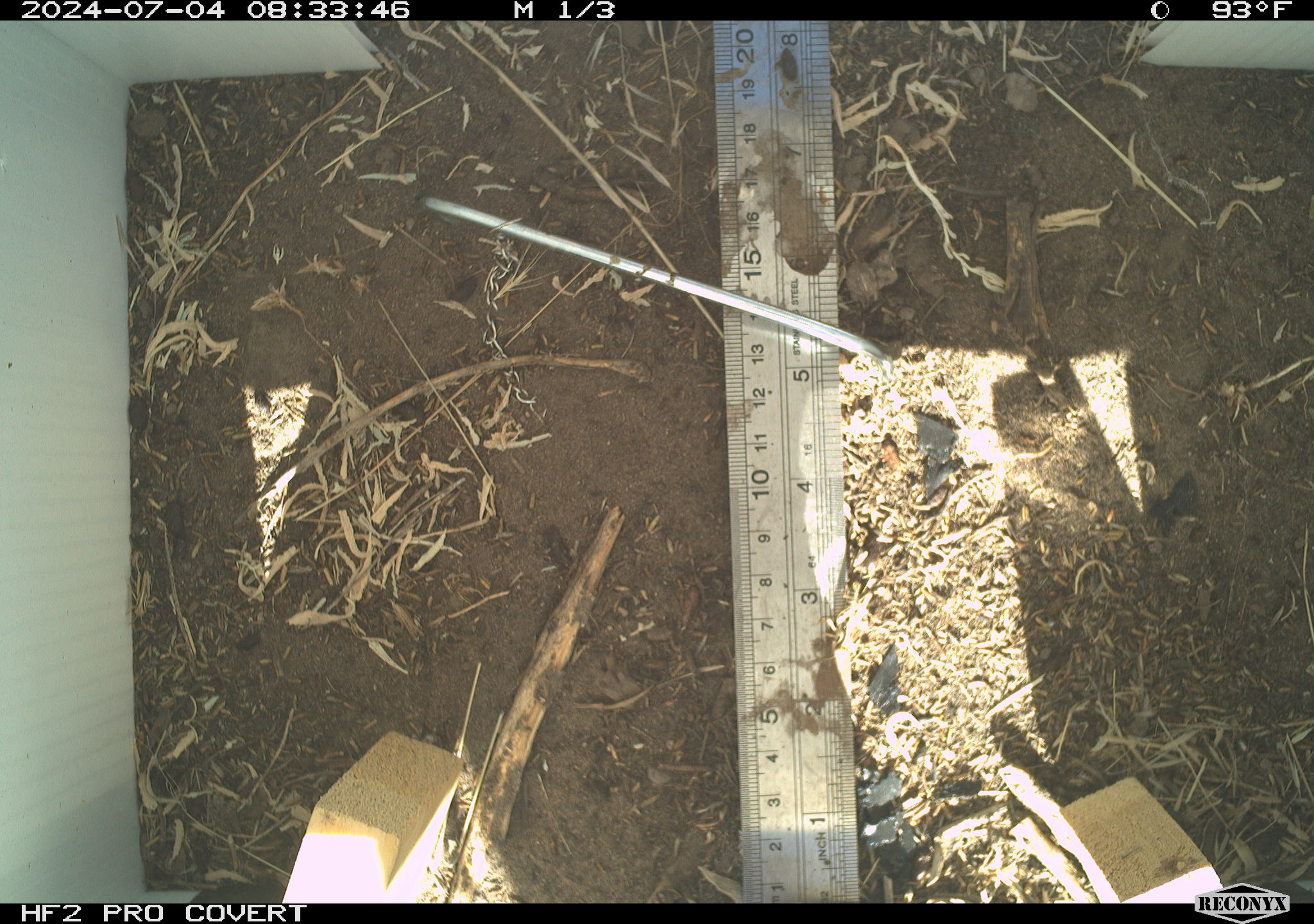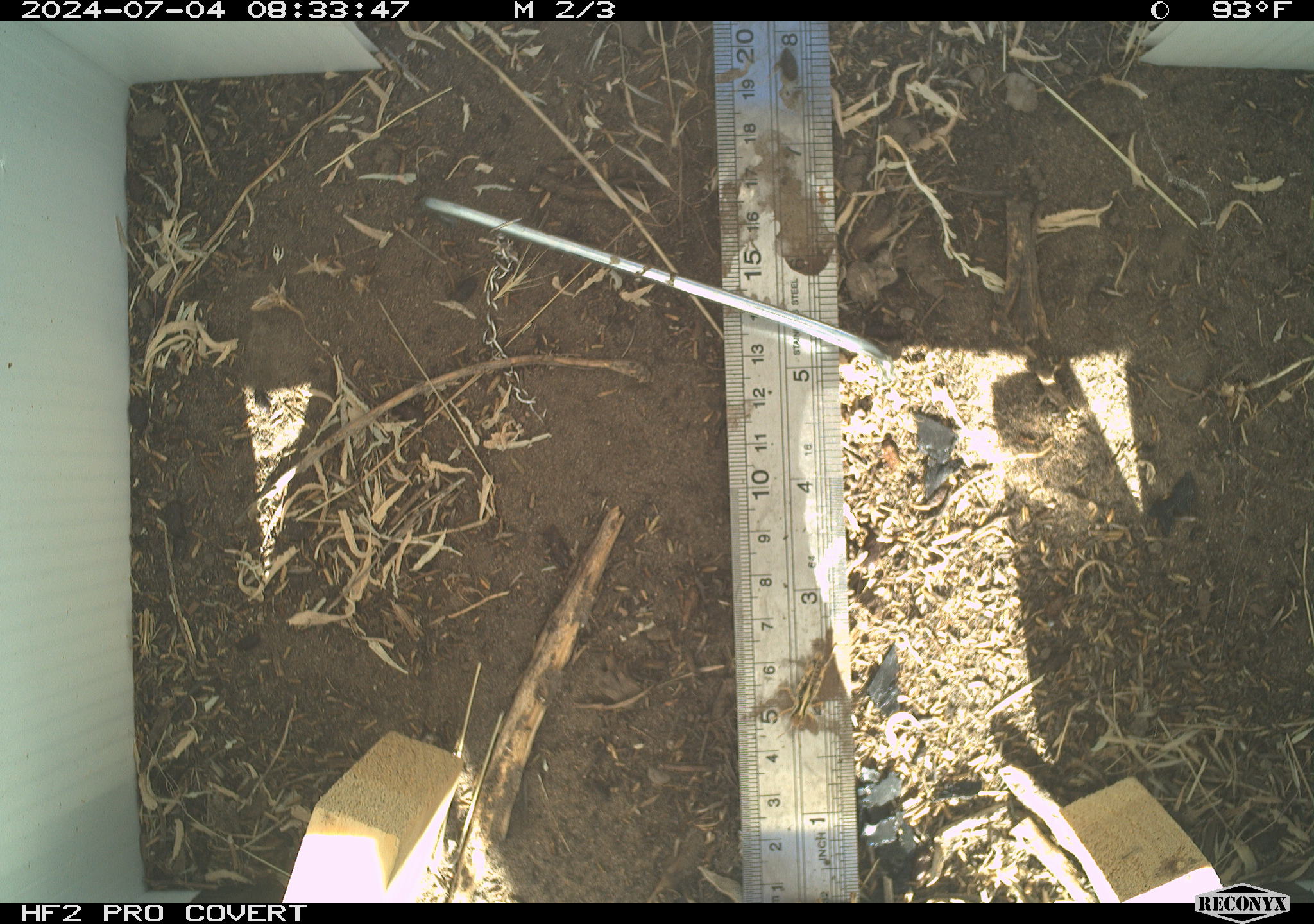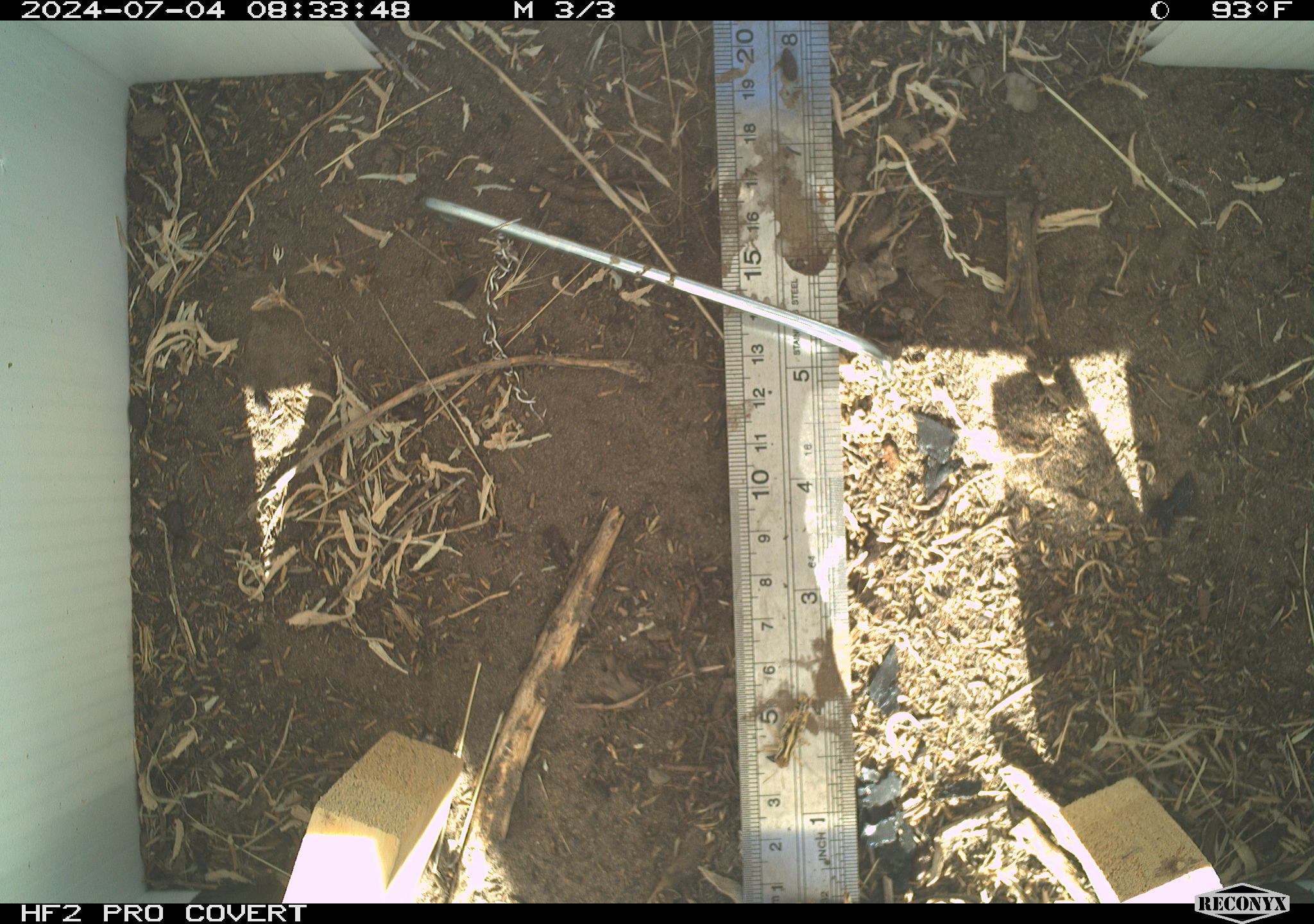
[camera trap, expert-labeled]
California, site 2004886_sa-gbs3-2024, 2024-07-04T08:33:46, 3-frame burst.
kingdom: Animalia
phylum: Arthropoda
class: Insecta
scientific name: Insecta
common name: insect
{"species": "insect (Insecta)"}